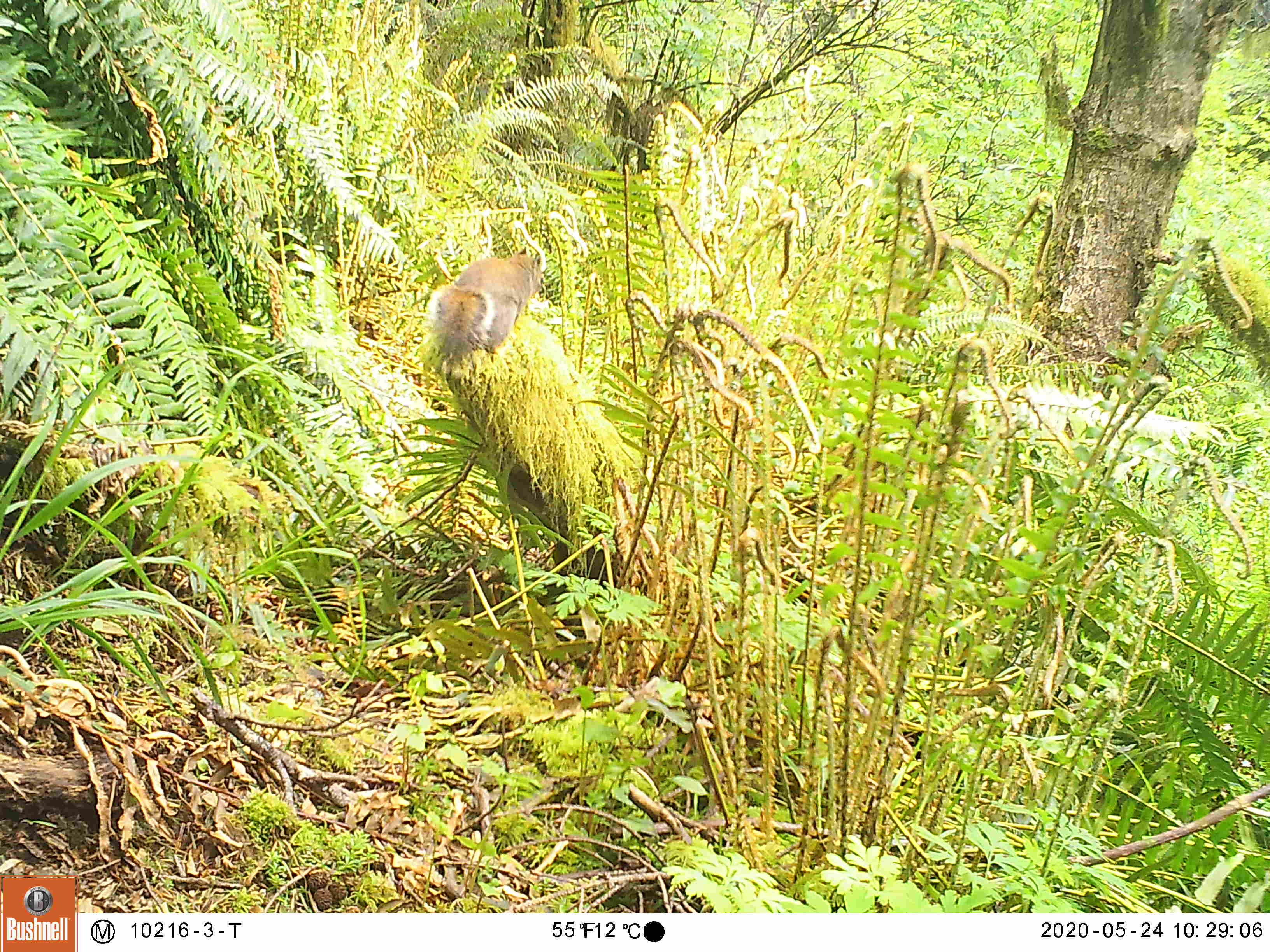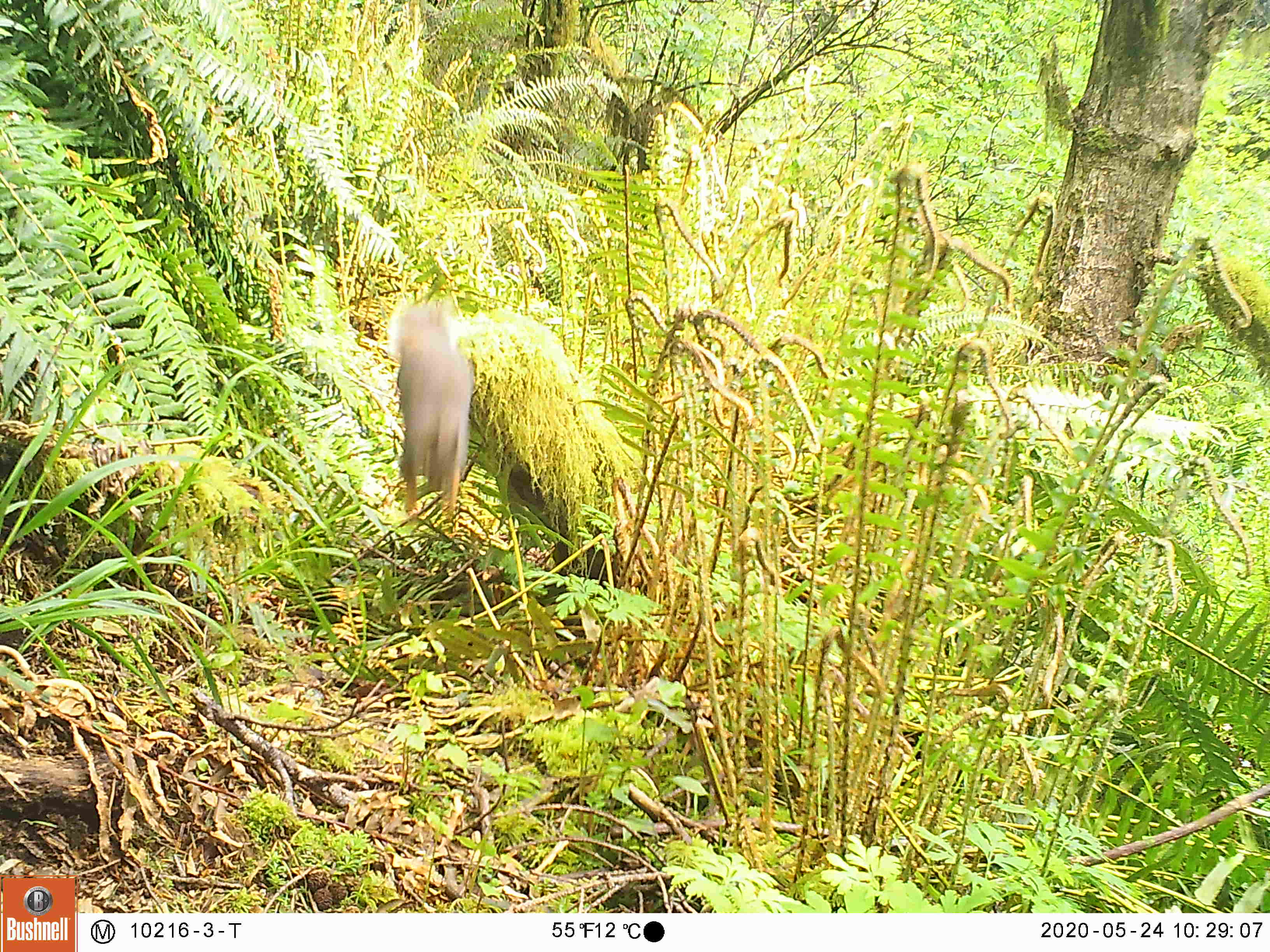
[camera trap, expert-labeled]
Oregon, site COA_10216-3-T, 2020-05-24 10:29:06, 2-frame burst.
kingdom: Animalia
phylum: Chordata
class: Mammalia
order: Rodentia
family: Sciuridae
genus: Tamiasciurus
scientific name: Tamiasciurus douglasii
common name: douglas squirrel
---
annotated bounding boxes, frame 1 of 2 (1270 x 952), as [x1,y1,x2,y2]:
douglas squirrel: [418,250,547,364]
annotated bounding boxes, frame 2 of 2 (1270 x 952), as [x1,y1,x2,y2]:
douglas squirrel: [389,294,473,527]